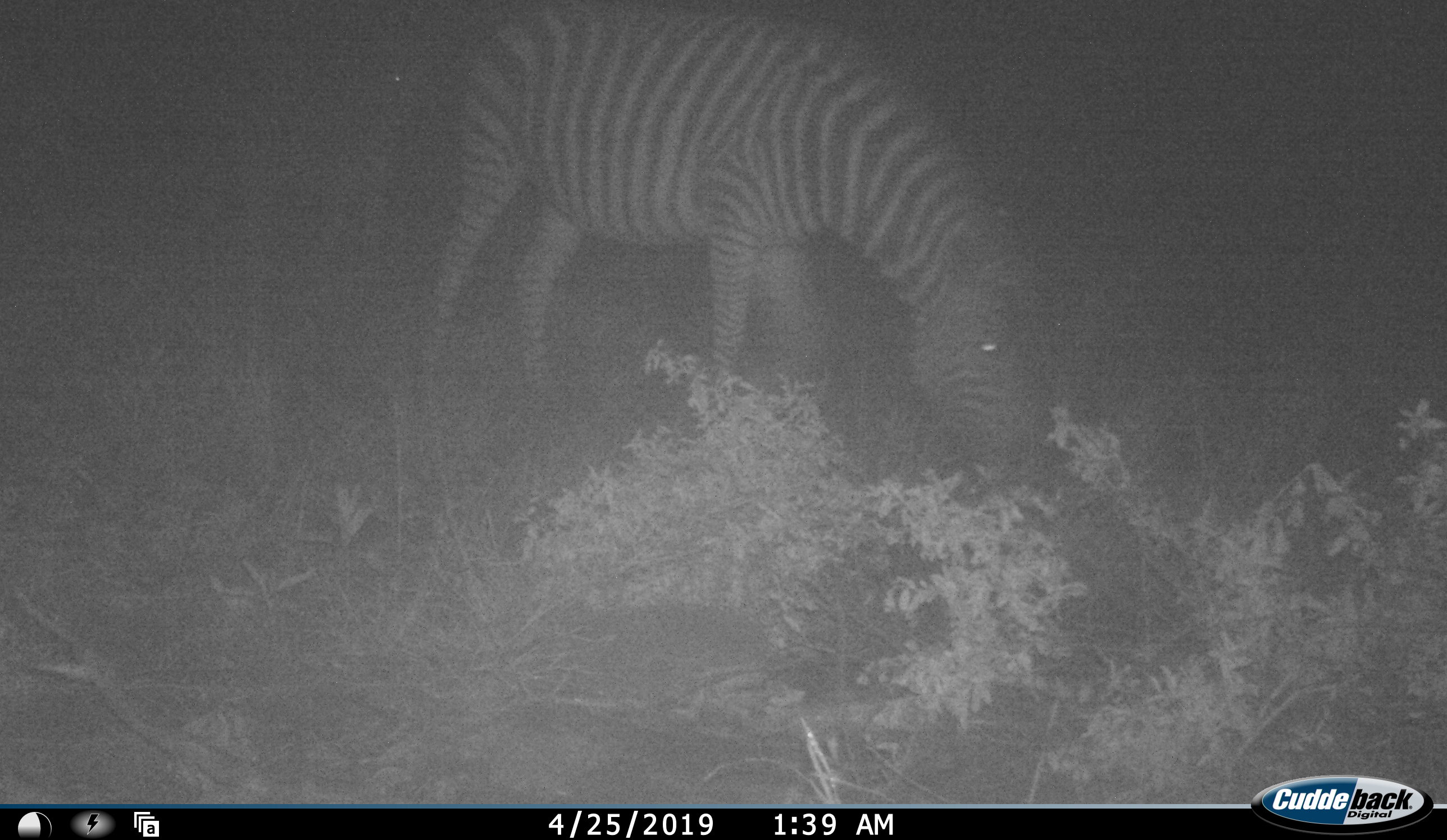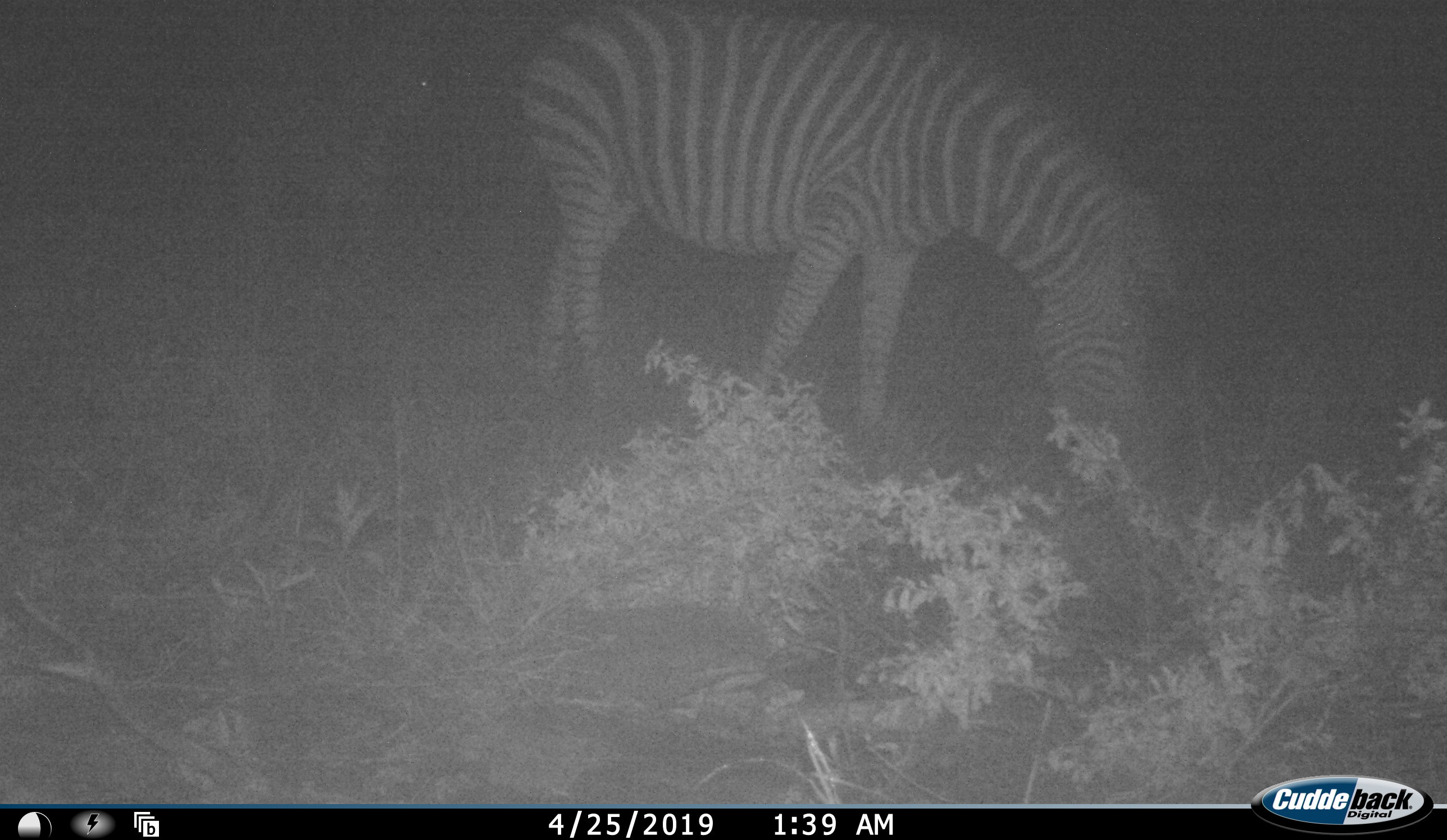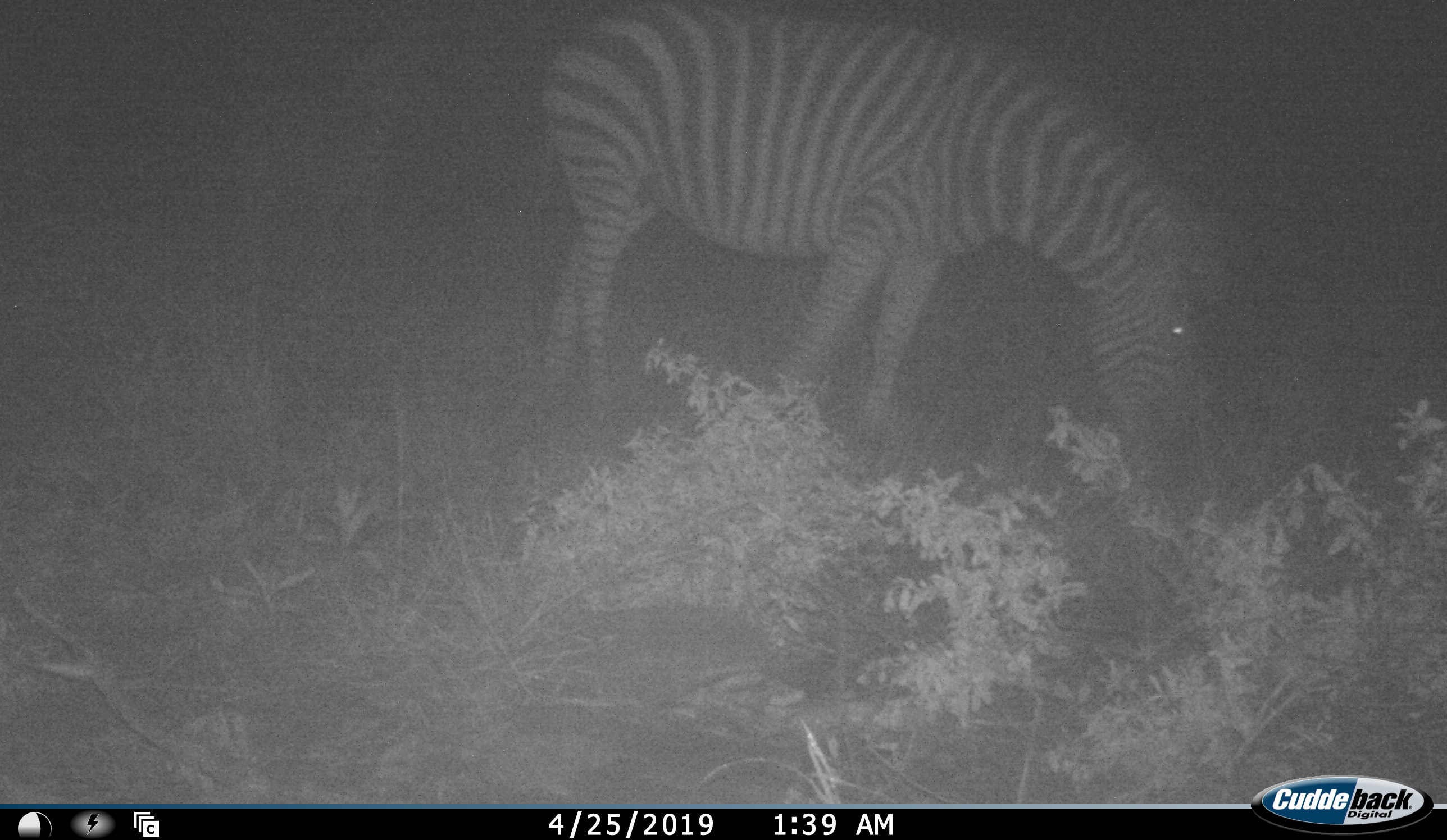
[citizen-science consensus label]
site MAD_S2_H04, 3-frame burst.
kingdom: Animalia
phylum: Chordata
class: Mammalia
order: Perissodactyla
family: Equidae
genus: Equus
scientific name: Equus quagga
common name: plains zebra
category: zebraplains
Zebraplains (plains zebra) (Equus quagga), count 1. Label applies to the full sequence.